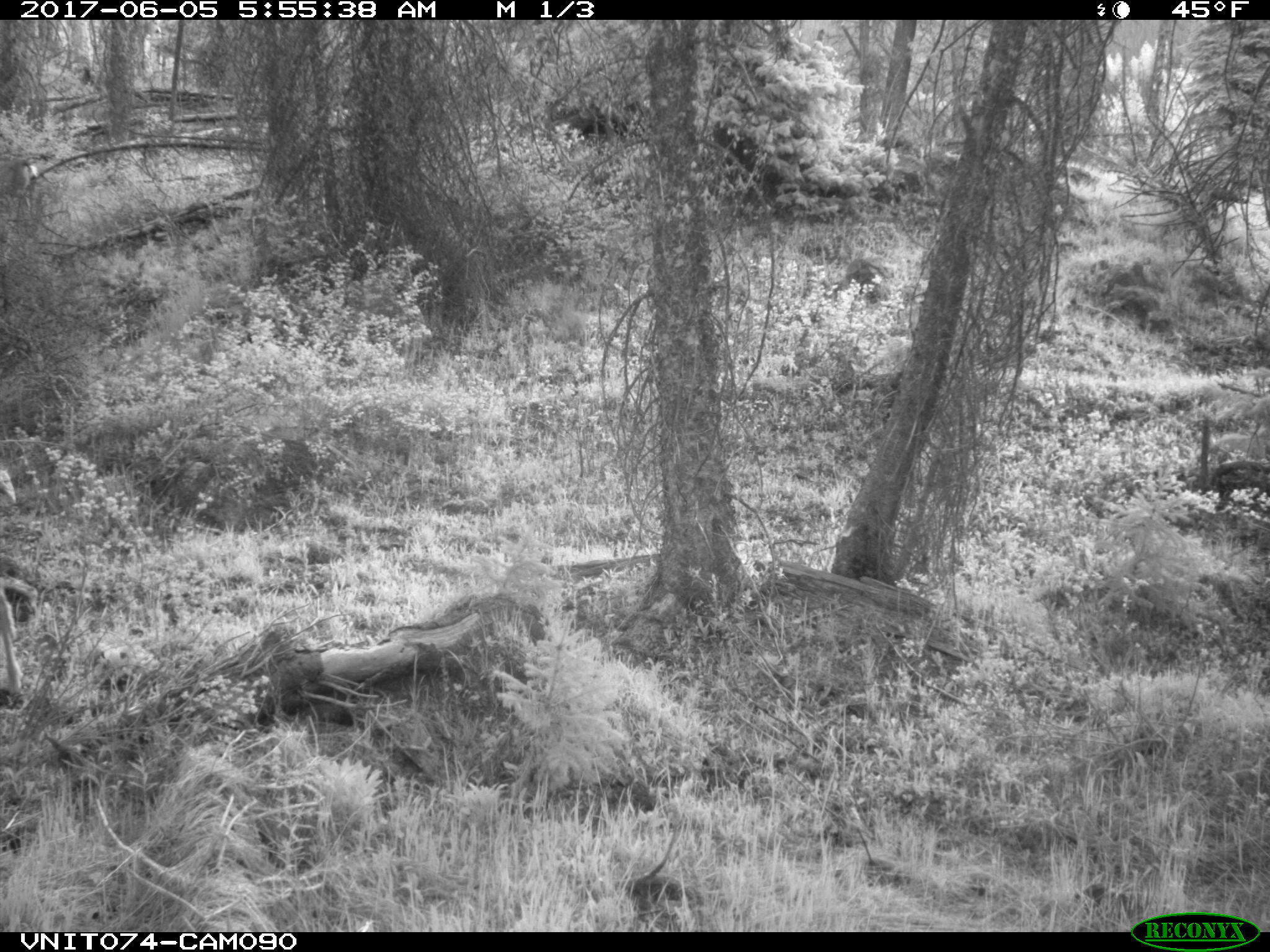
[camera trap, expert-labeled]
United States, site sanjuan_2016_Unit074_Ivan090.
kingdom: Animalia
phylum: Chordata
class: Mammalia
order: Artiodactyla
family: Cervidae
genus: Odocoileus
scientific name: Odocoileus hemionus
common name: mule deer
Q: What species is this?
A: Odocoileus hemionus (mule deer).